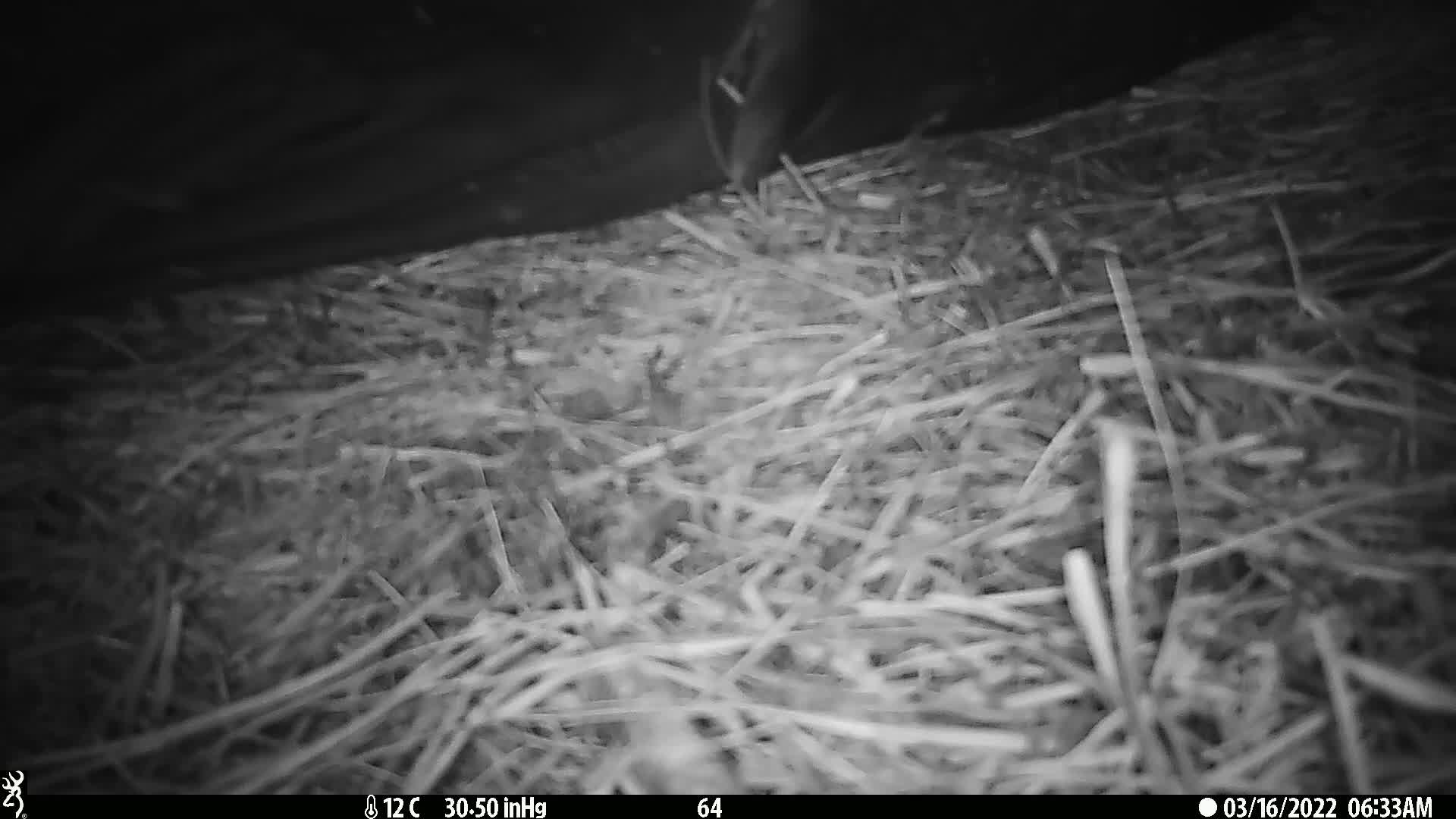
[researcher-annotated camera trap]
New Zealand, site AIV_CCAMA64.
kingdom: Animalia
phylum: Chordata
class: Mammalia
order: Carnivora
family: Otariidae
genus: Phocarctos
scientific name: Phocarctos hookeri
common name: new zealand sea lion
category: sealion